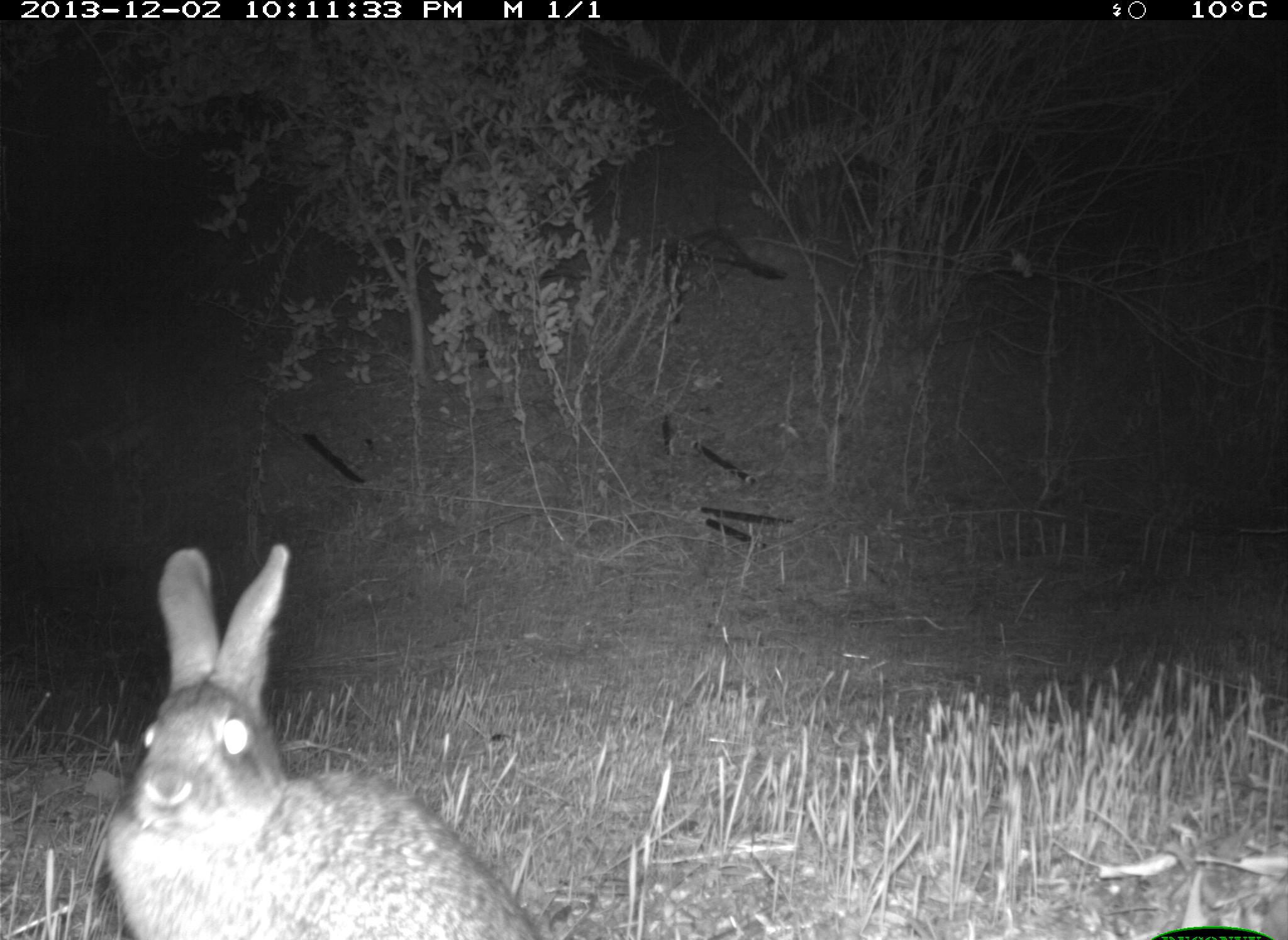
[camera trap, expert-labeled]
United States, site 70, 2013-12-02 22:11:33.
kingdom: Animalia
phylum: Chordata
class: Mammalia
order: Lagomorpha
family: Leporidae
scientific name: Leporidae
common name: rabbits and hares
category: rabbit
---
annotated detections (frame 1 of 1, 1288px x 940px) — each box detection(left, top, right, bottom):
rabbit: detection(99, 541, 539, 940)